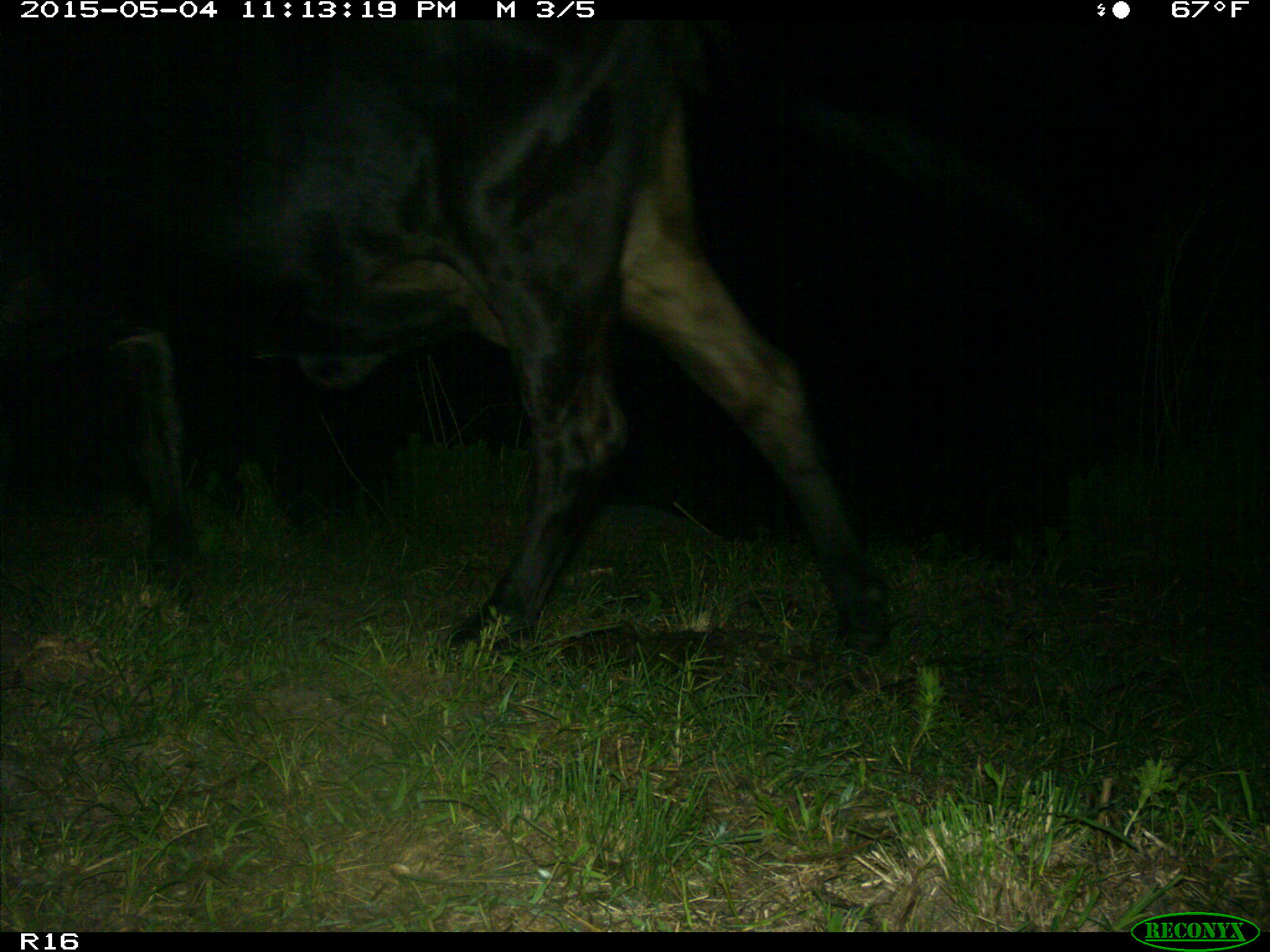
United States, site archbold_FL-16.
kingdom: Animalia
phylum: Chordata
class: Mammalia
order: Artiodactyla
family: Bovidae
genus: Bos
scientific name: Bos taurus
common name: domestic cow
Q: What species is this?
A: Bos taurus (domestic cow).